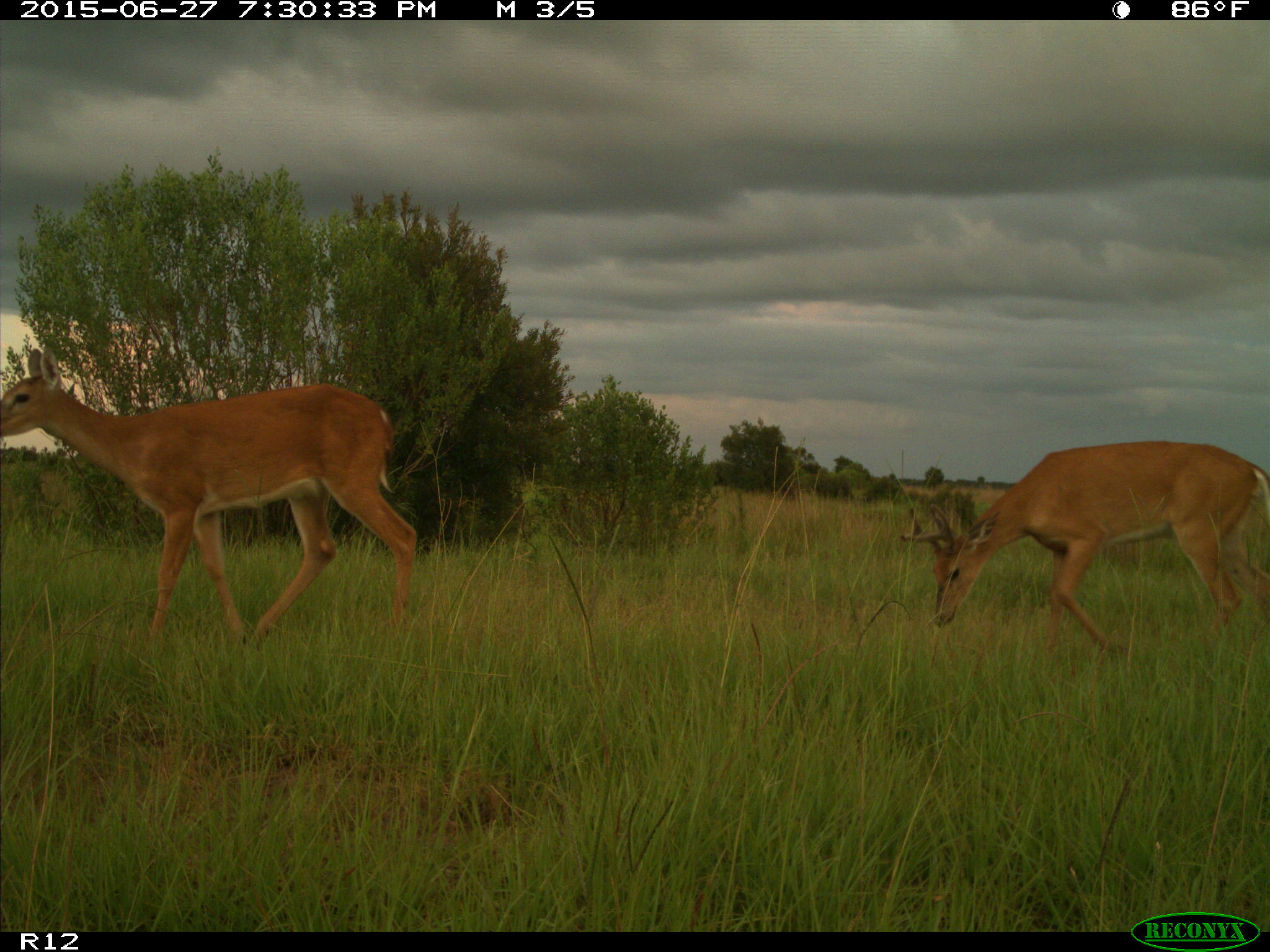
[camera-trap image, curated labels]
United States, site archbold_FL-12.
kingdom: Animalia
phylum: Chordata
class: Mammalia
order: Artiodactyla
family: Cervidae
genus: Odocoileus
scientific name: Odocoileus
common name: deer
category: unidentified deer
Unidentified deer (deer) (Odocoileus).